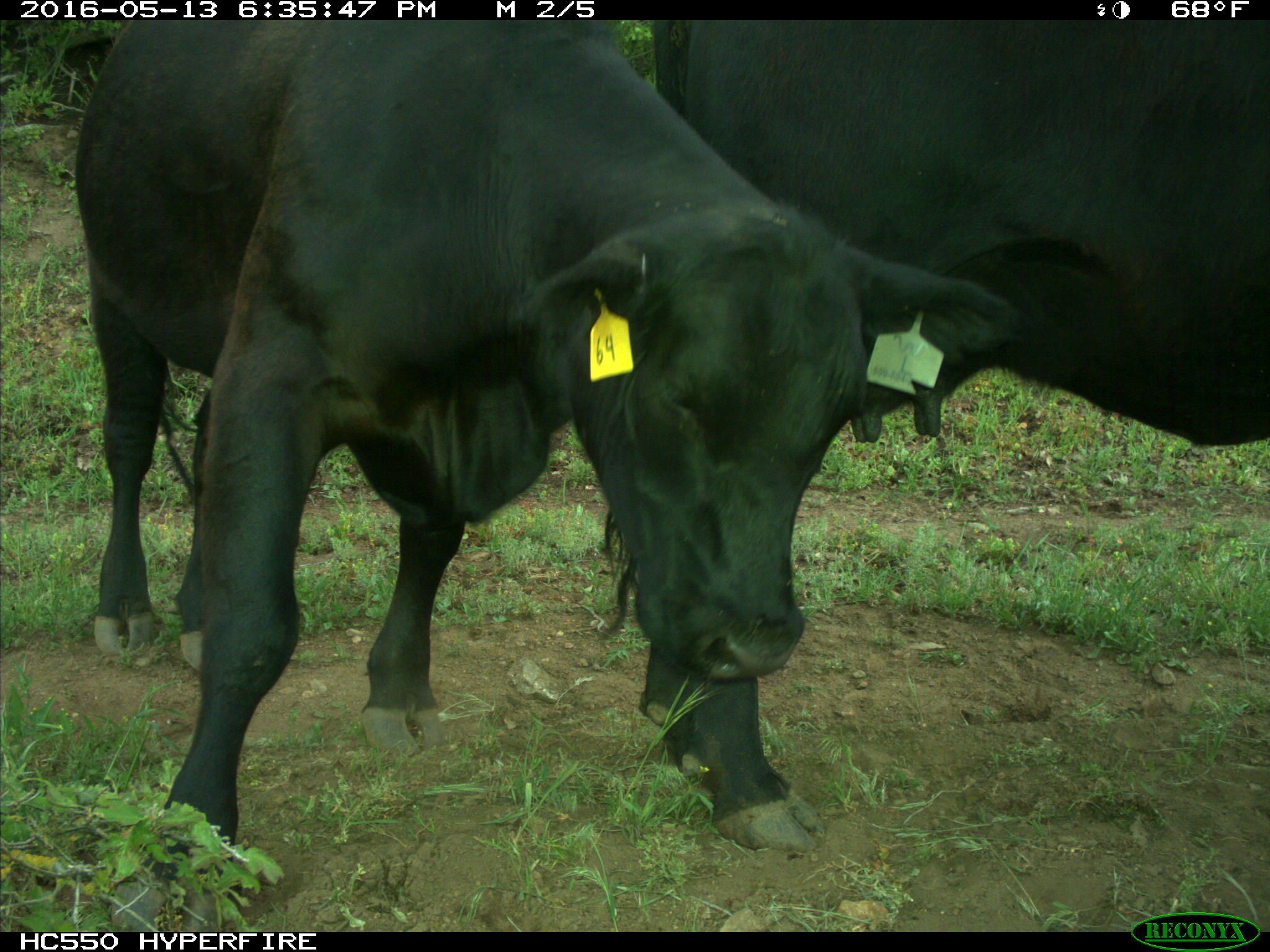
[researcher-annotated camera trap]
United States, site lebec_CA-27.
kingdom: Animalia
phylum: Chordata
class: Mammalia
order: Artiodactyla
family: Bovidae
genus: Bos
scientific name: Bos taurus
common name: domestic cow